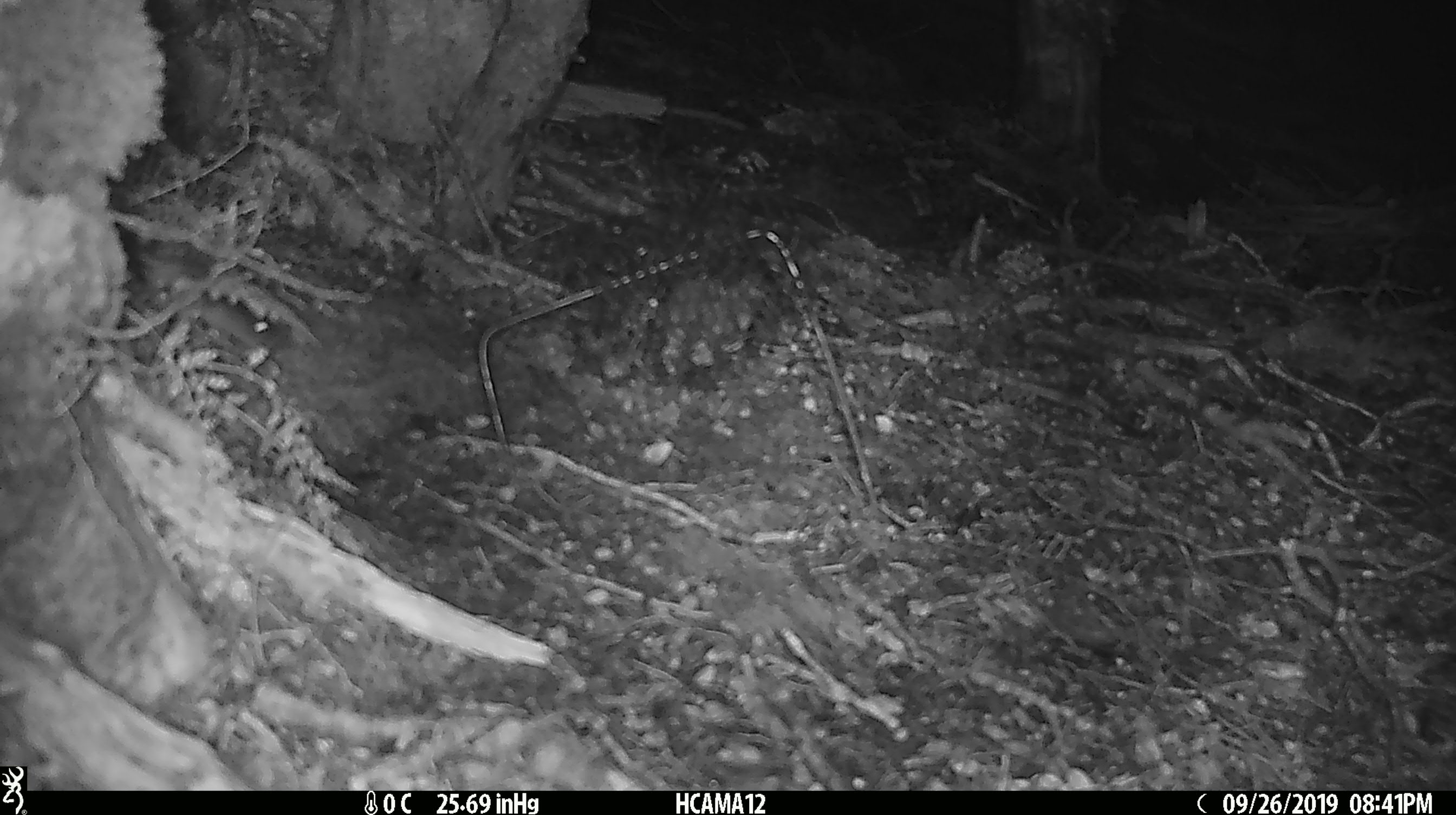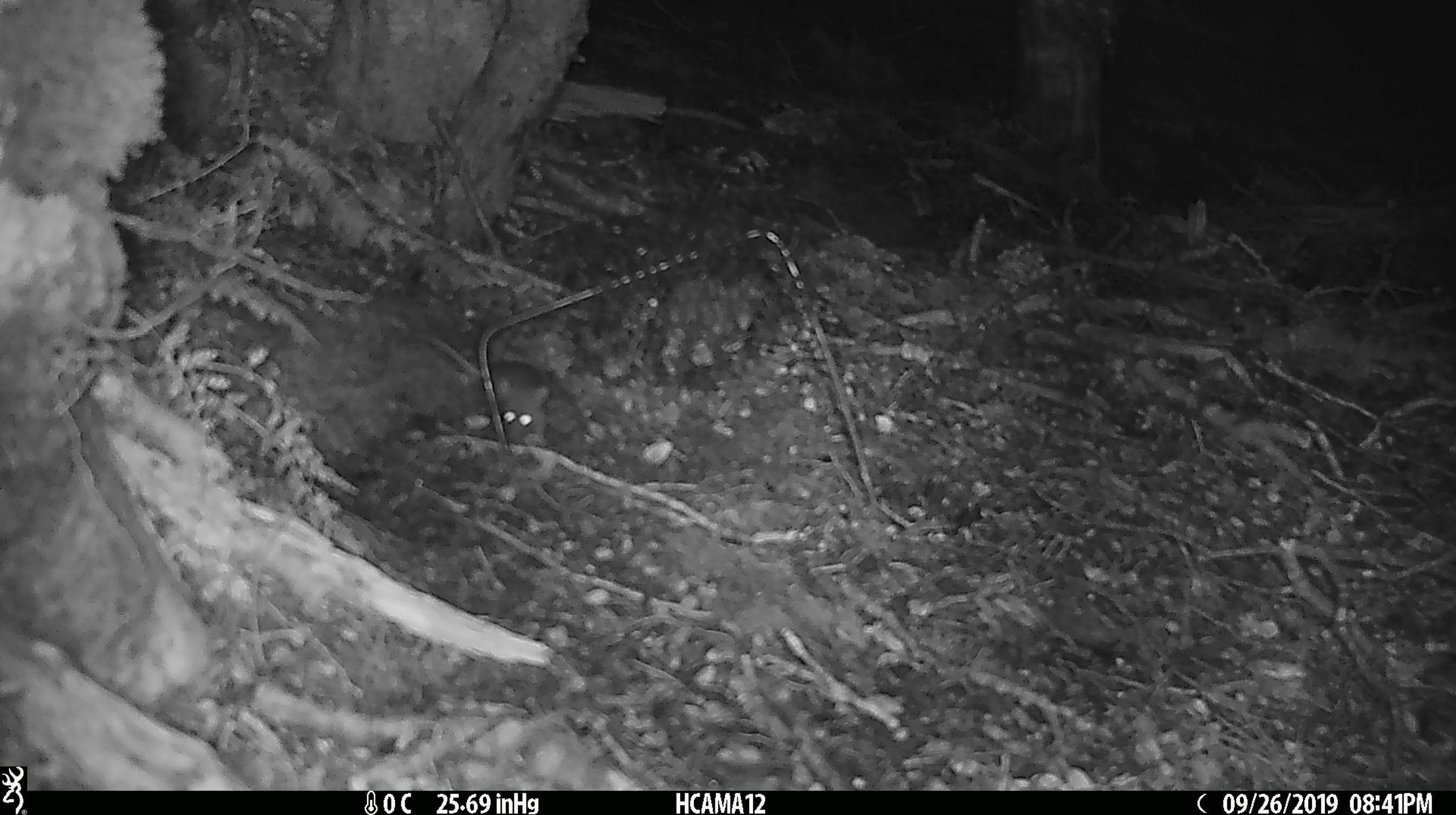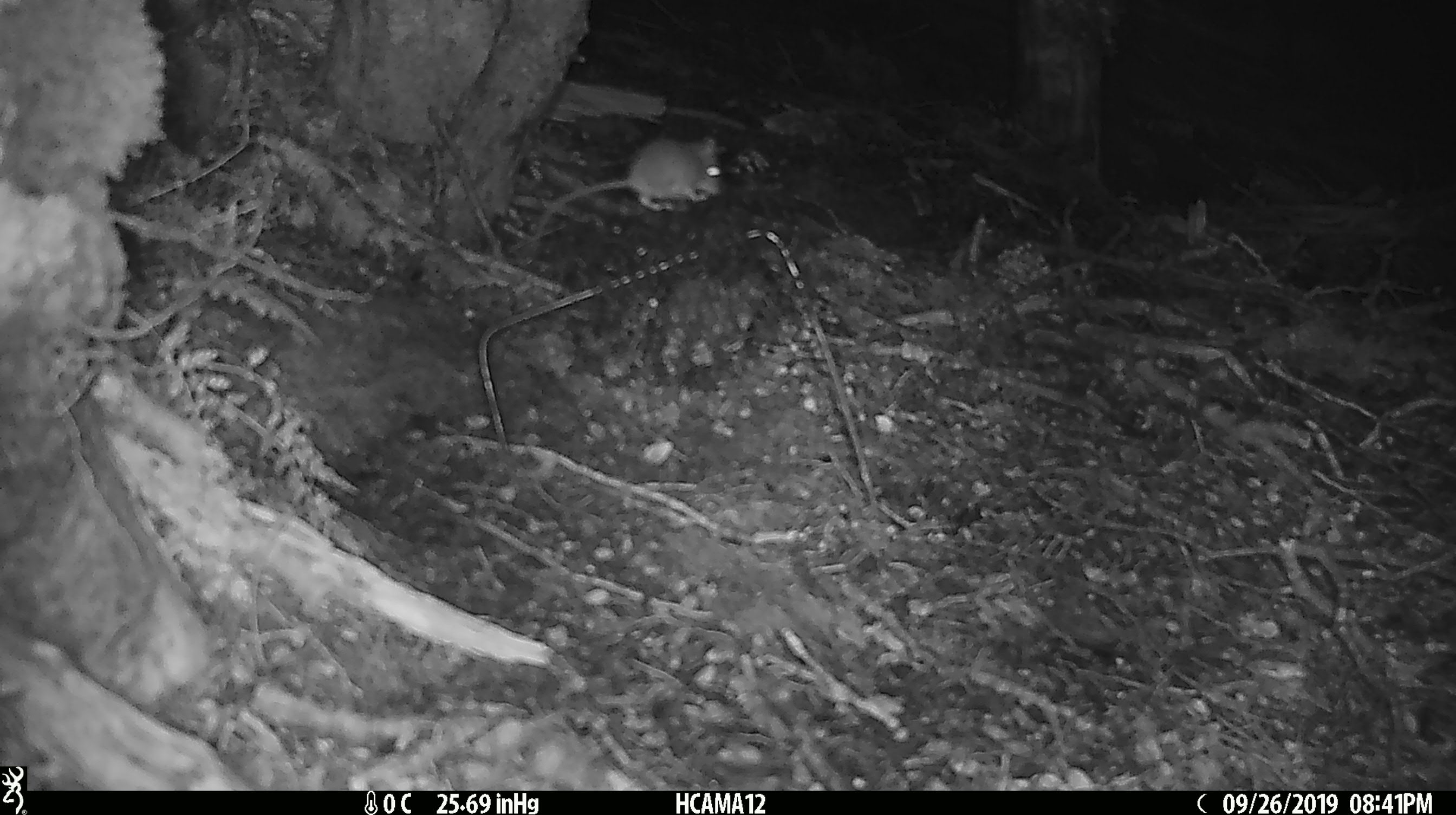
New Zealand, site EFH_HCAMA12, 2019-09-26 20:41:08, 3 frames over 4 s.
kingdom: Animalia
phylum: Chordata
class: Mammalia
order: Rodentia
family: Muridae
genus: Mus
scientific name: Mus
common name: mouse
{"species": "mouse (Mus)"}